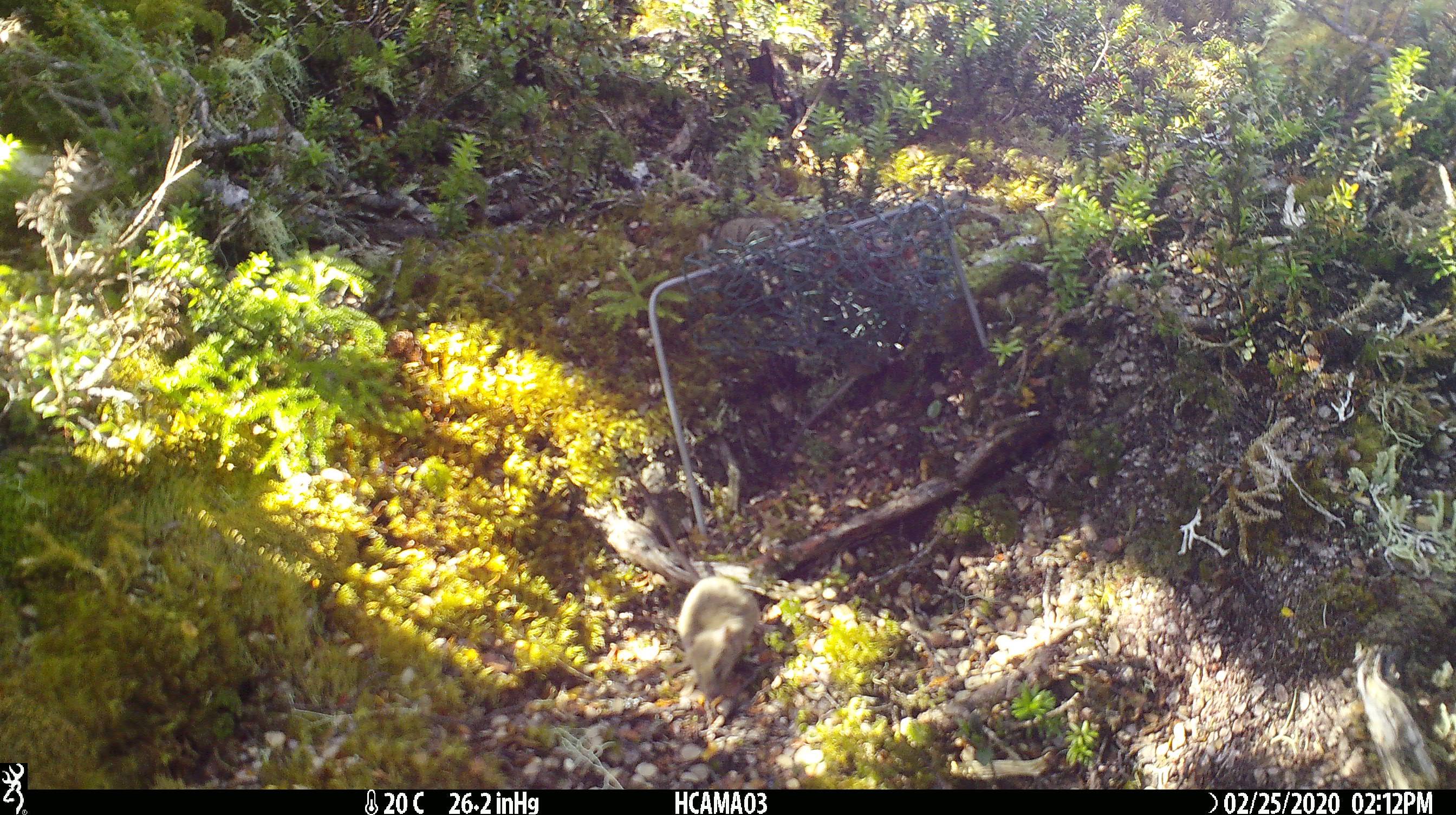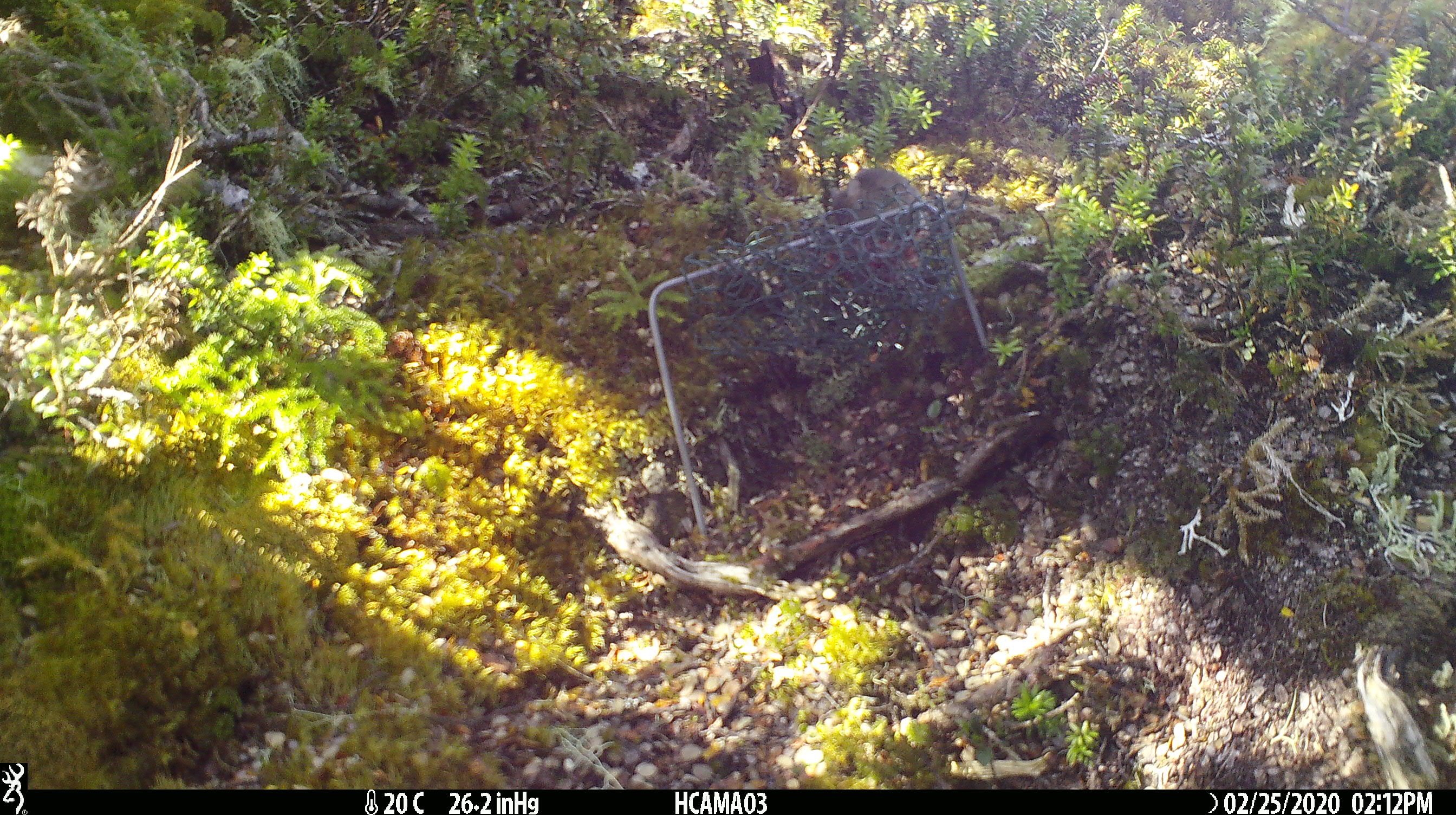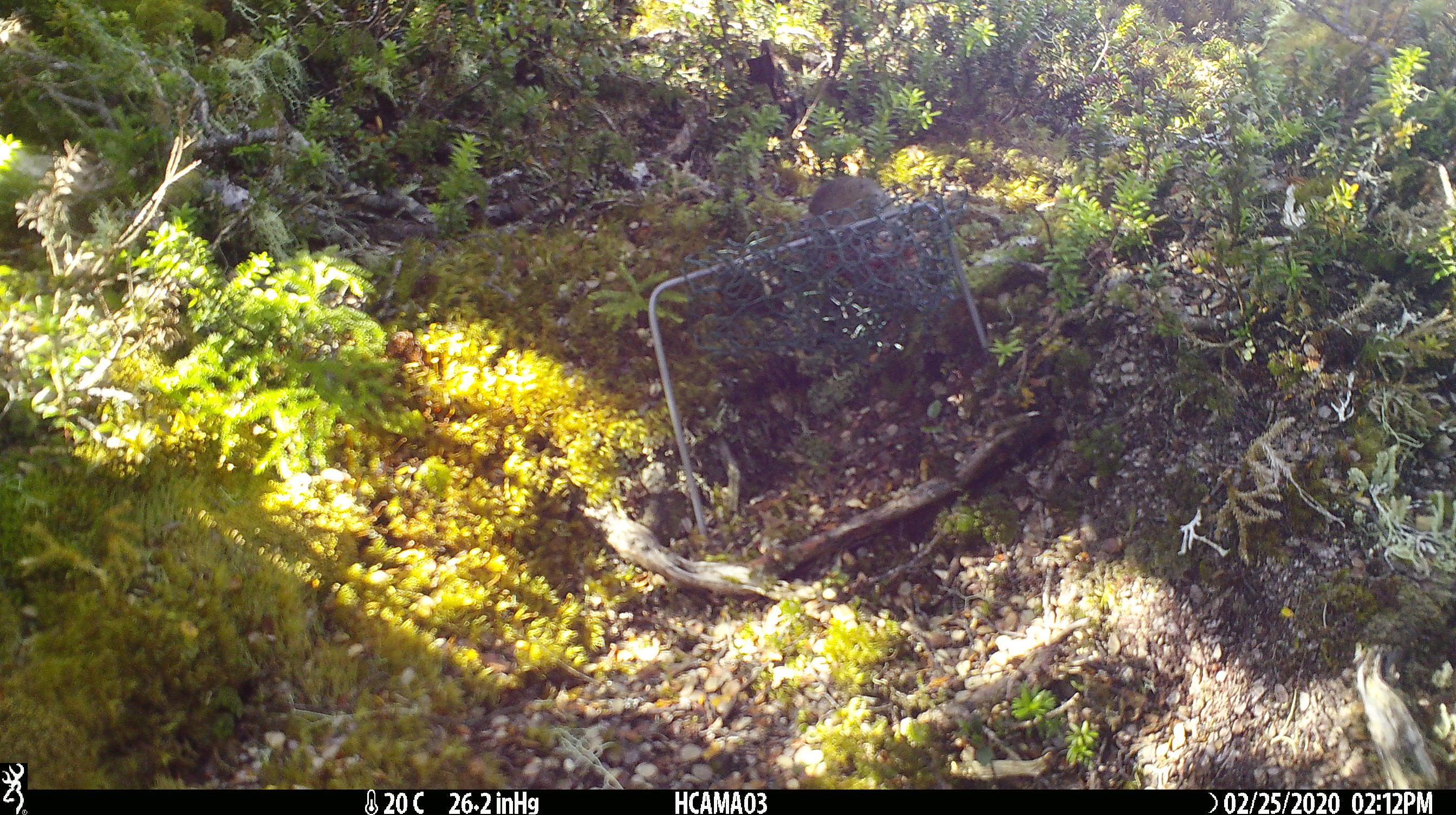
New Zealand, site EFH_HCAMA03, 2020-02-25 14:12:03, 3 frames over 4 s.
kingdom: Animalia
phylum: Chordata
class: Mammalia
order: Rodentia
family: Muridae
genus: Mus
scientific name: Mus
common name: mouse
Mouse (Mus).